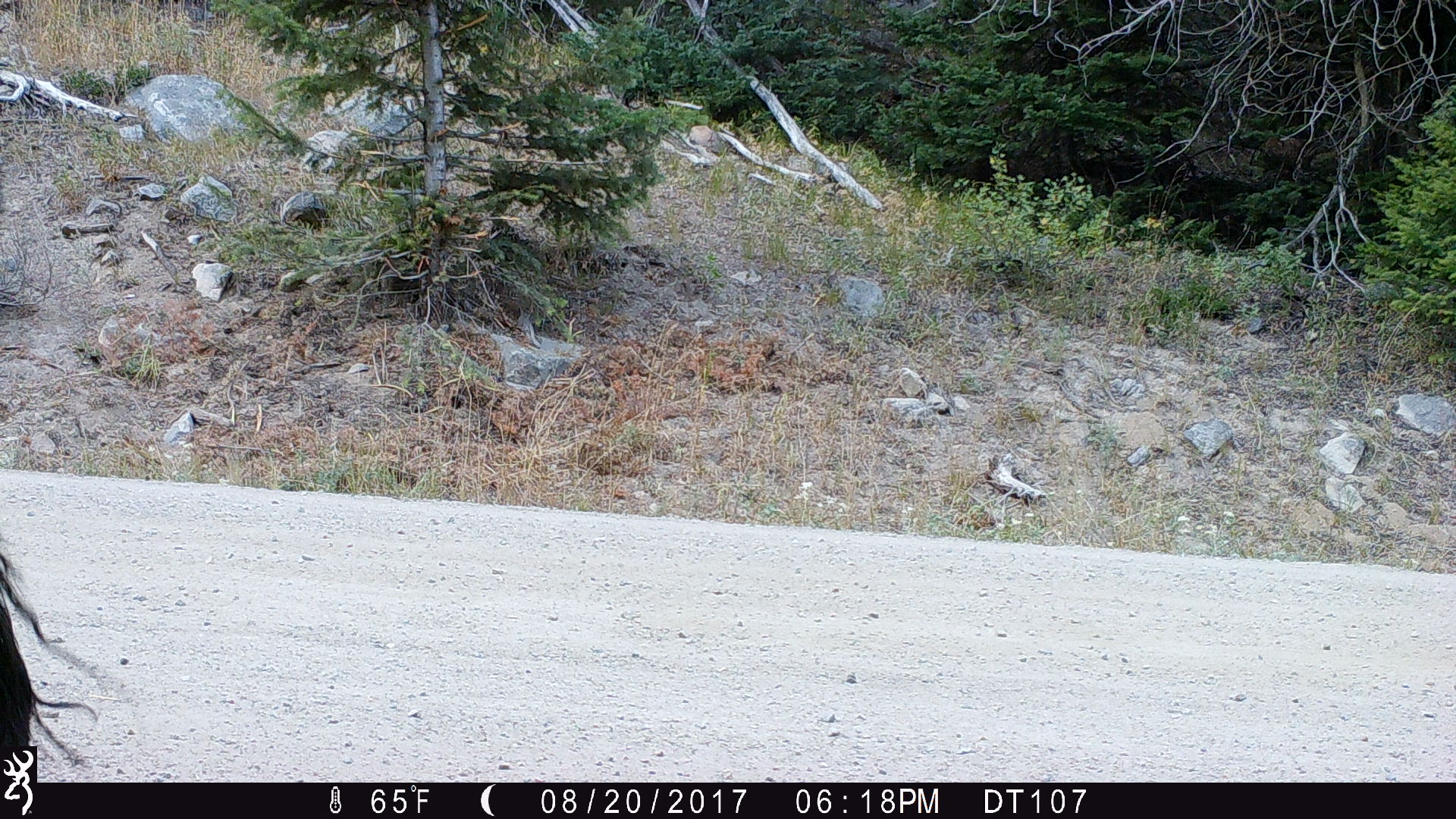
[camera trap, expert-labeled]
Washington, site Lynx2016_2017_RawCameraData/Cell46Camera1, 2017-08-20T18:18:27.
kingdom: Animalia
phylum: Chordata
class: Mammalia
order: Artiodactyla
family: Bovidae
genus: Bos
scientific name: Bos taurus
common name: domestic cattle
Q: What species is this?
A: Domestic cattle (Bos taurus).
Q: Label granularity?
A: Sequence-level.